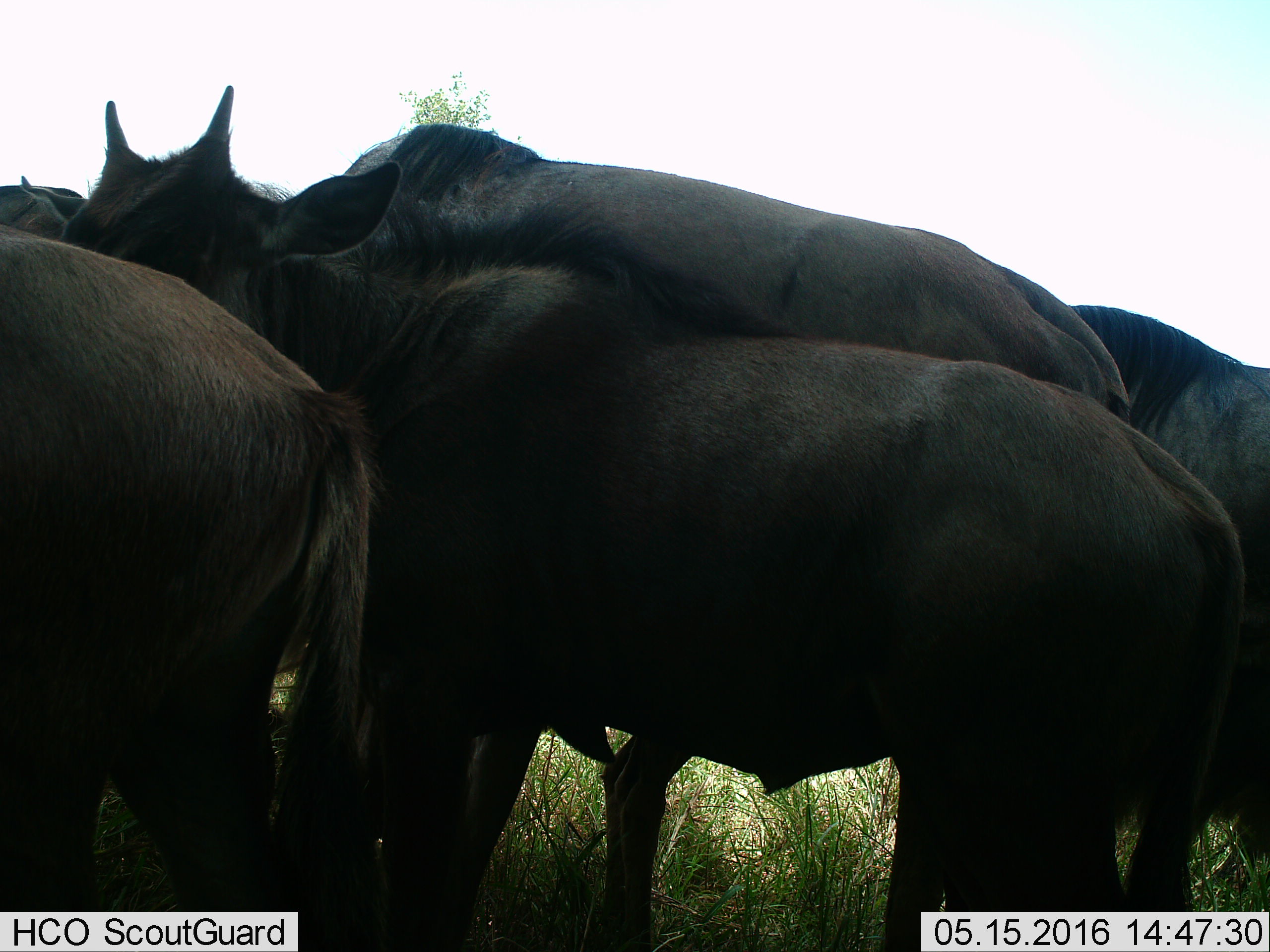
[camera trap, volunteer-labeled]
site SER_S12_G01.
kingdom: Animalia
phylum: Chordata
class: Mammalia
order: Artiodactyla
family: Bovidae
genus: Connochaetes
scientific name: Connochaetes taurinus taurinus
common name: blue wildebeest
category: wildebeestblue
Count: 5.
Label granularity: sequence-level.